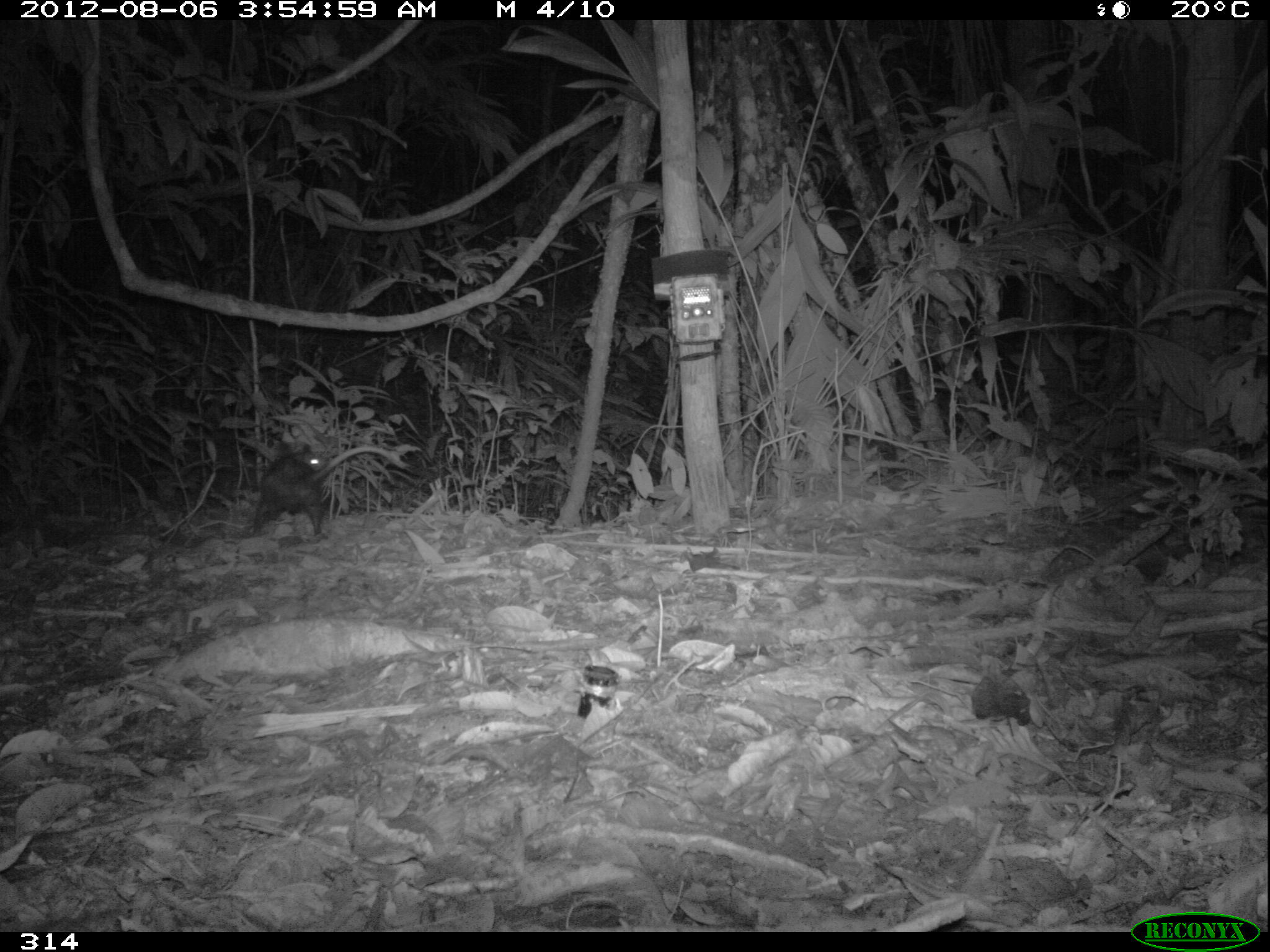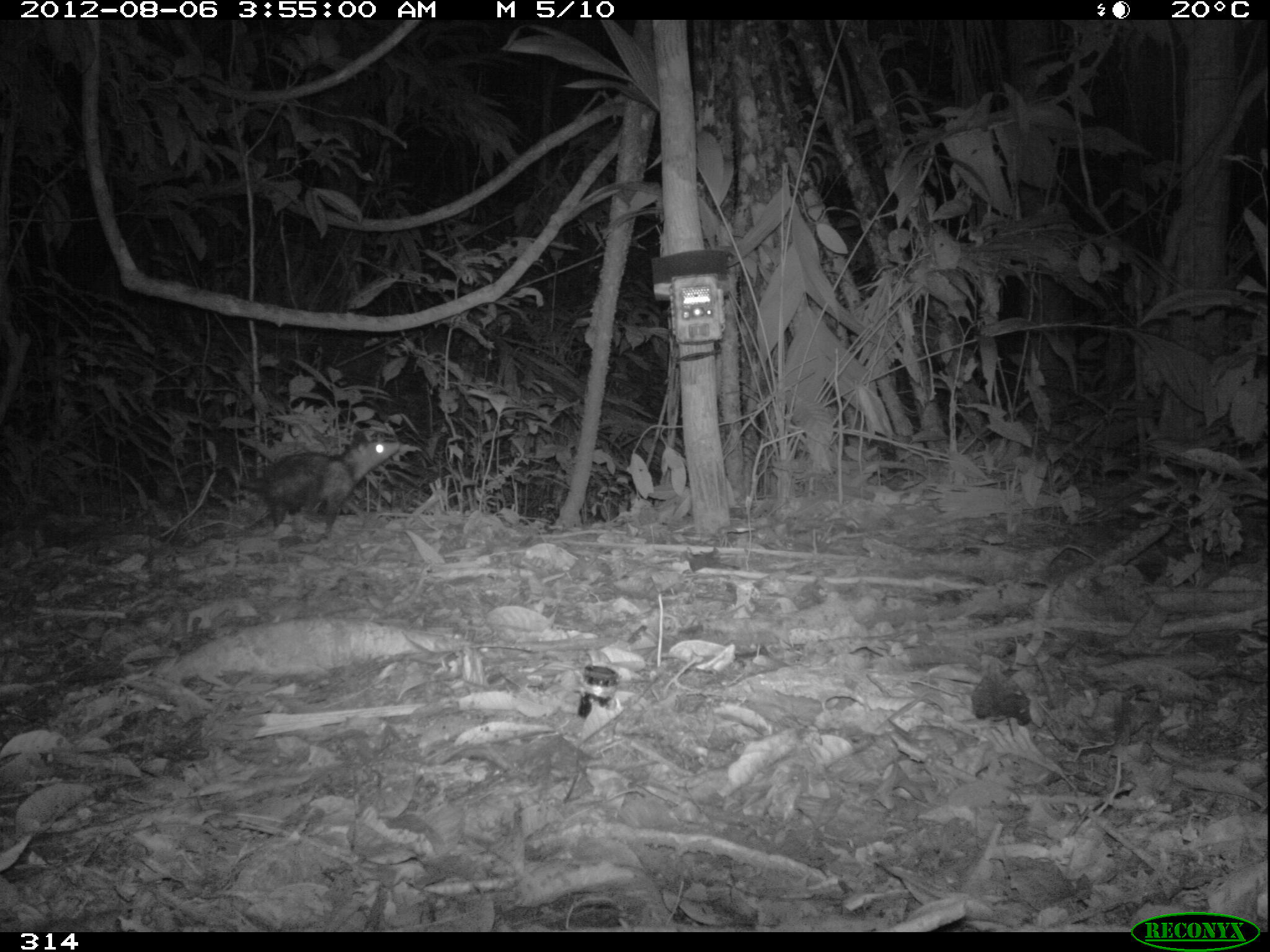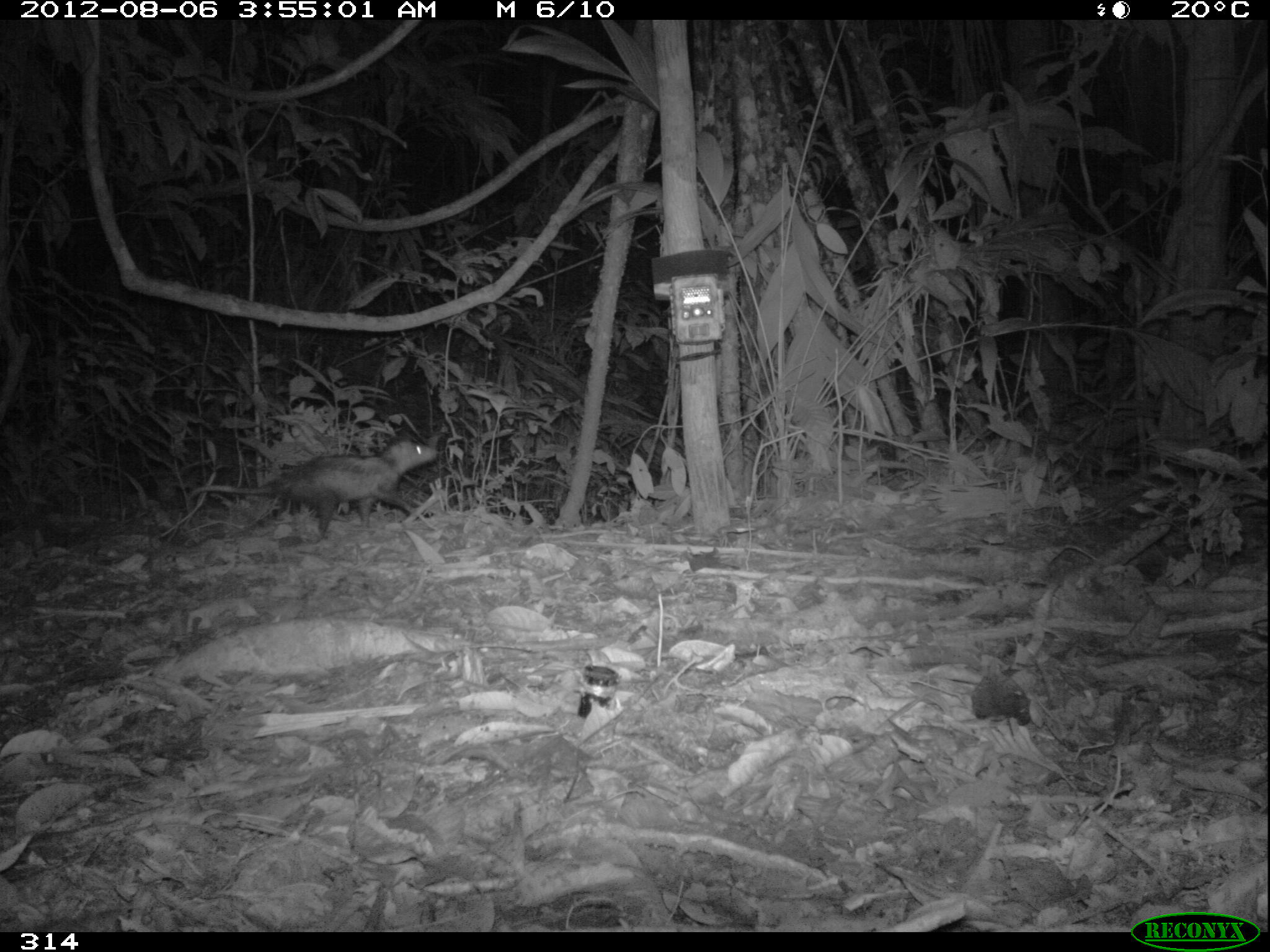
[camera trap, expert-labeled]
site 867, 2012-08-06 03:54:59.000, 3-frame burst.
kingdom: Animalia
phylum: Chordata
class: Mammalia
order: Didelphimorphia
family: Didelphidae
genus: Didelphis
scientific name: Didelphis marsupialis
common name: southern opossum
Didelphis marsupialis (southern opossum).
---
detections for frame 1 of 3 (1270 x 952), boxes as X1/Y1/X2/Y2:
didelphis marsupialis: 248/444/403/536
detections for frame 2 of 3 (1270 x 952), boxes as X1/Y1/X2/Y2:
didelphis marsupialis: 215/431/399/539